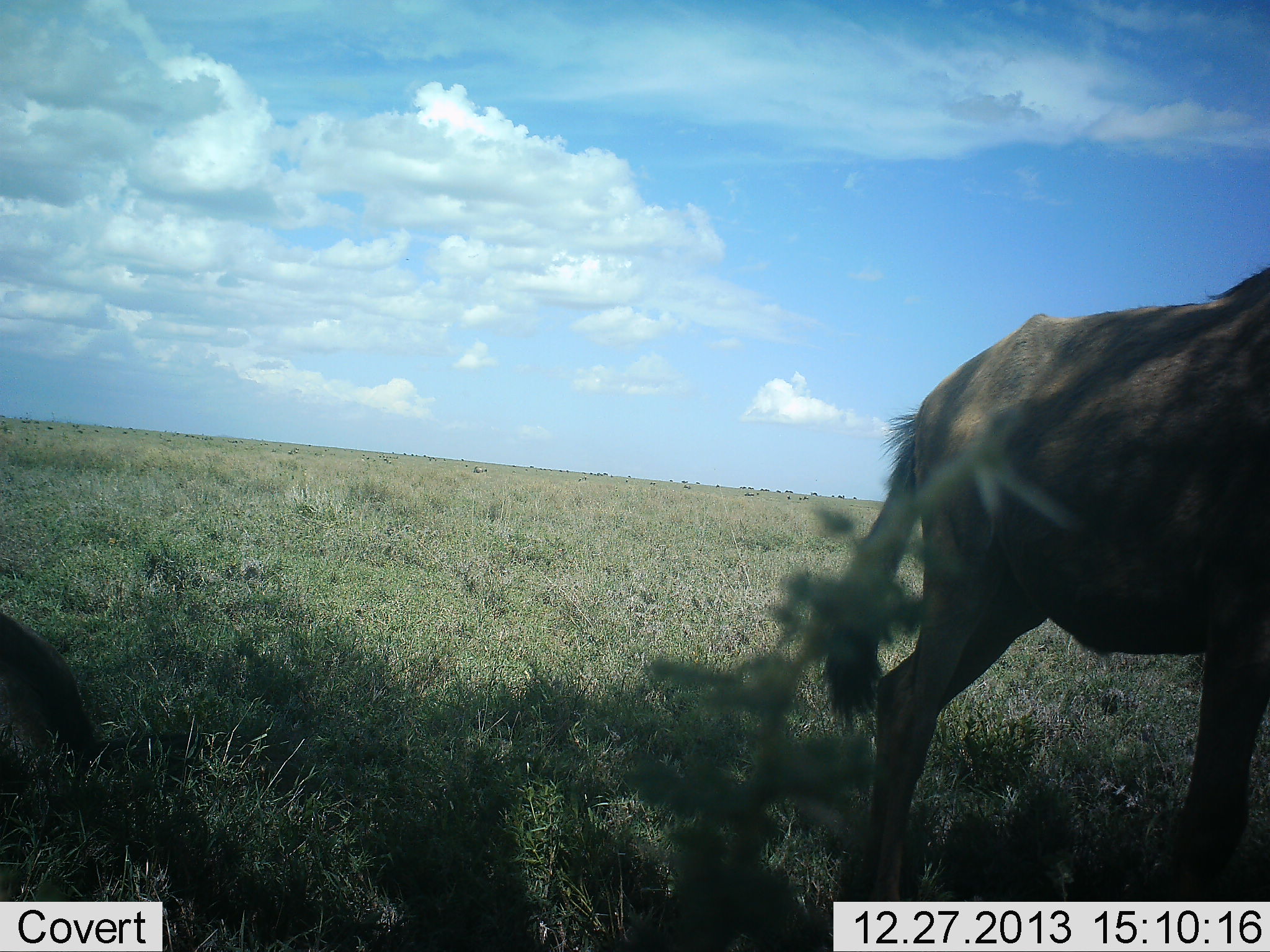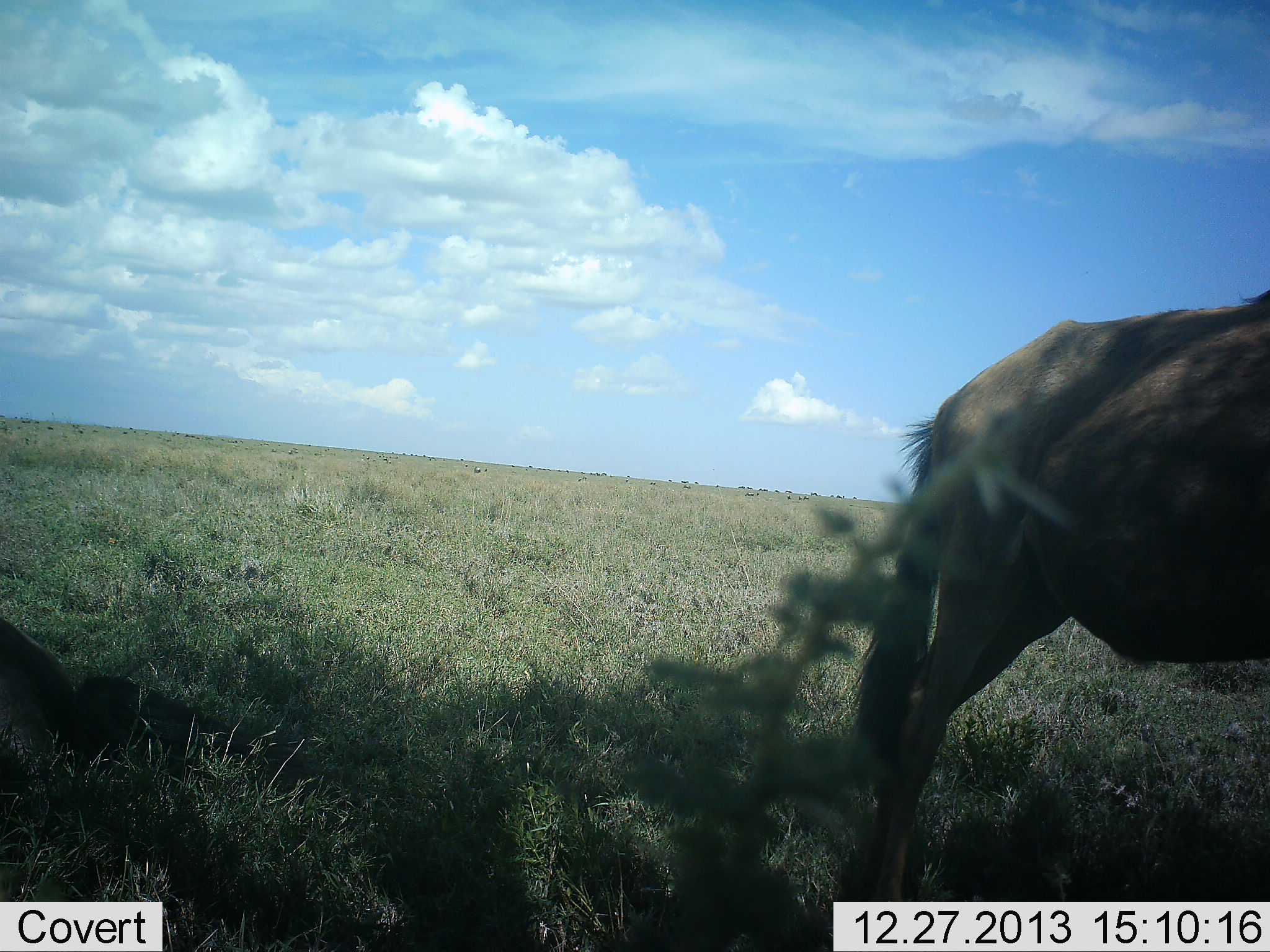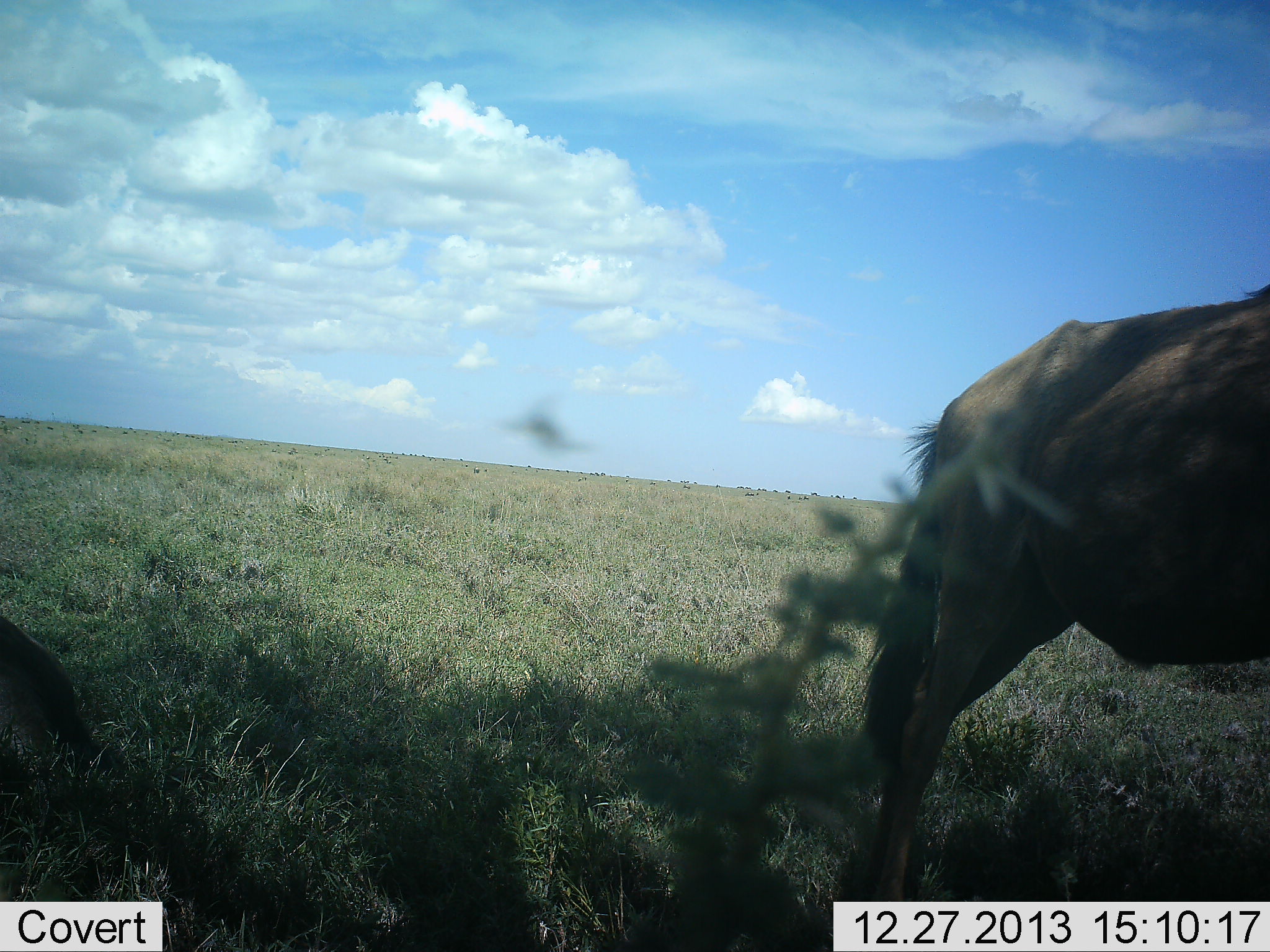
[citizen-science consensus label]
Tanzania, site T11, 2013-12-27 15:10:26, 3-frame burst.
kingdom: Animalia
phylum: Chordata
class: Mammalia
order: Artiodactyla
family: Bovidae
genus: Connochaetes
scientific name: Connochaetes taurinus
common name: blue wildebeest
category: wildebeest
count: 1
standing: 73%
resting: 27%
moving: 27%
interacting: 0%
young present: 9%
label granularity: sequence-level